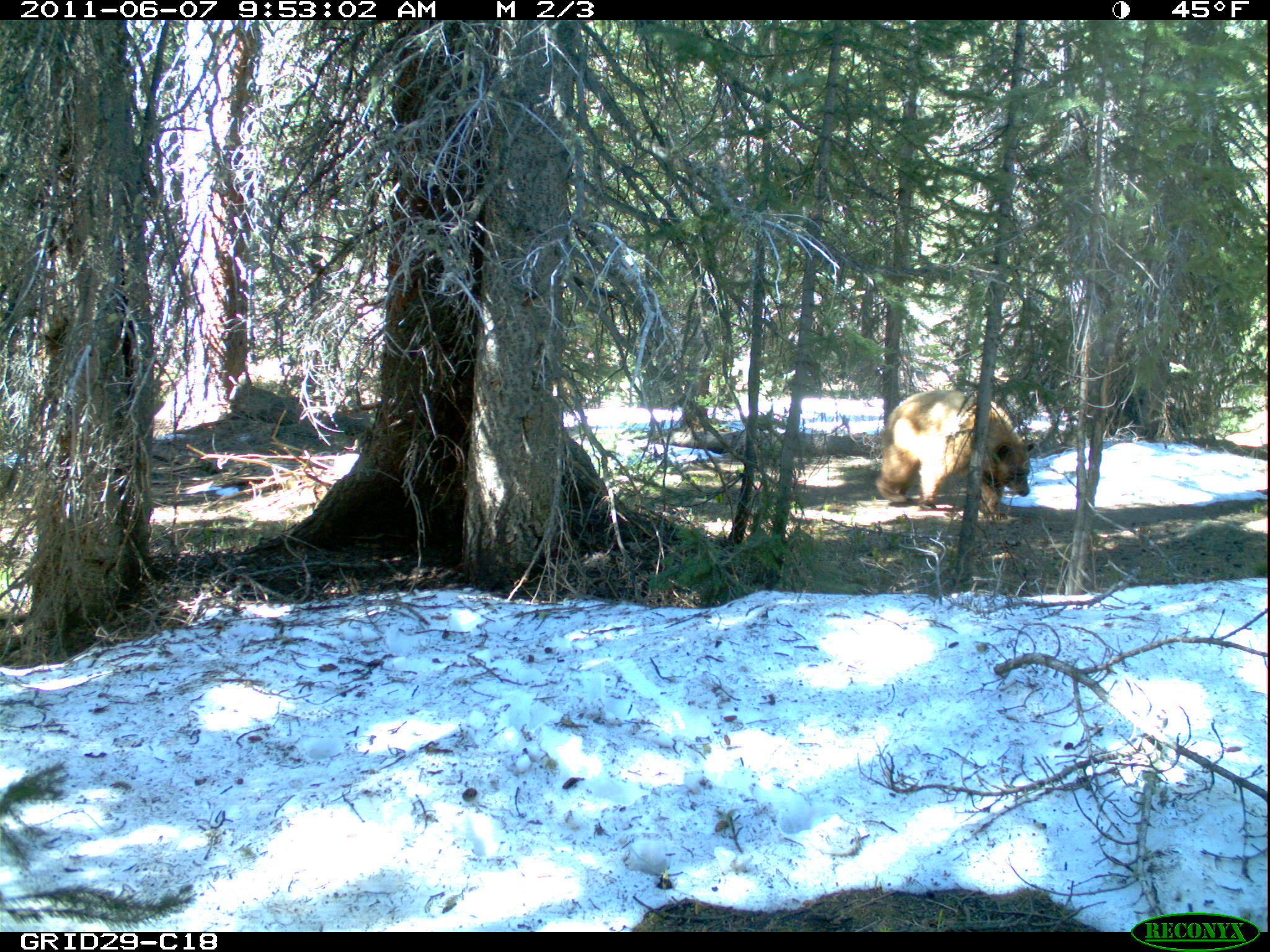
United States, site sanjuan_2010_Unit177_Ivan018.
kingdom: Animalia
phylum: Chordata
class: Mammalia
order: Carnivora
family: Ursidae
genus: Ursus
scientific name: Ursus americanus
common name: american black bear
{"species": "Ursus americanus (american black bear)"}